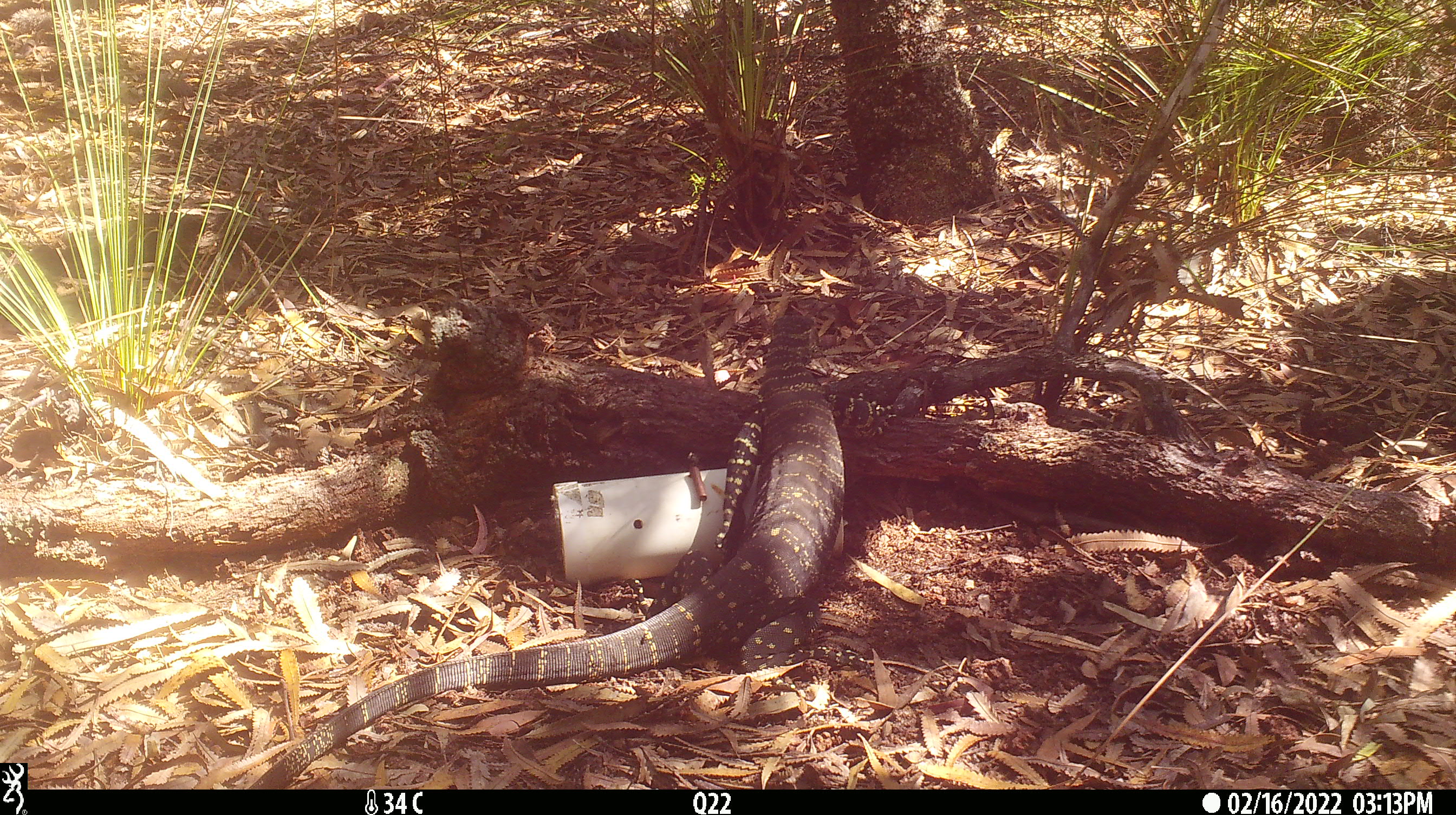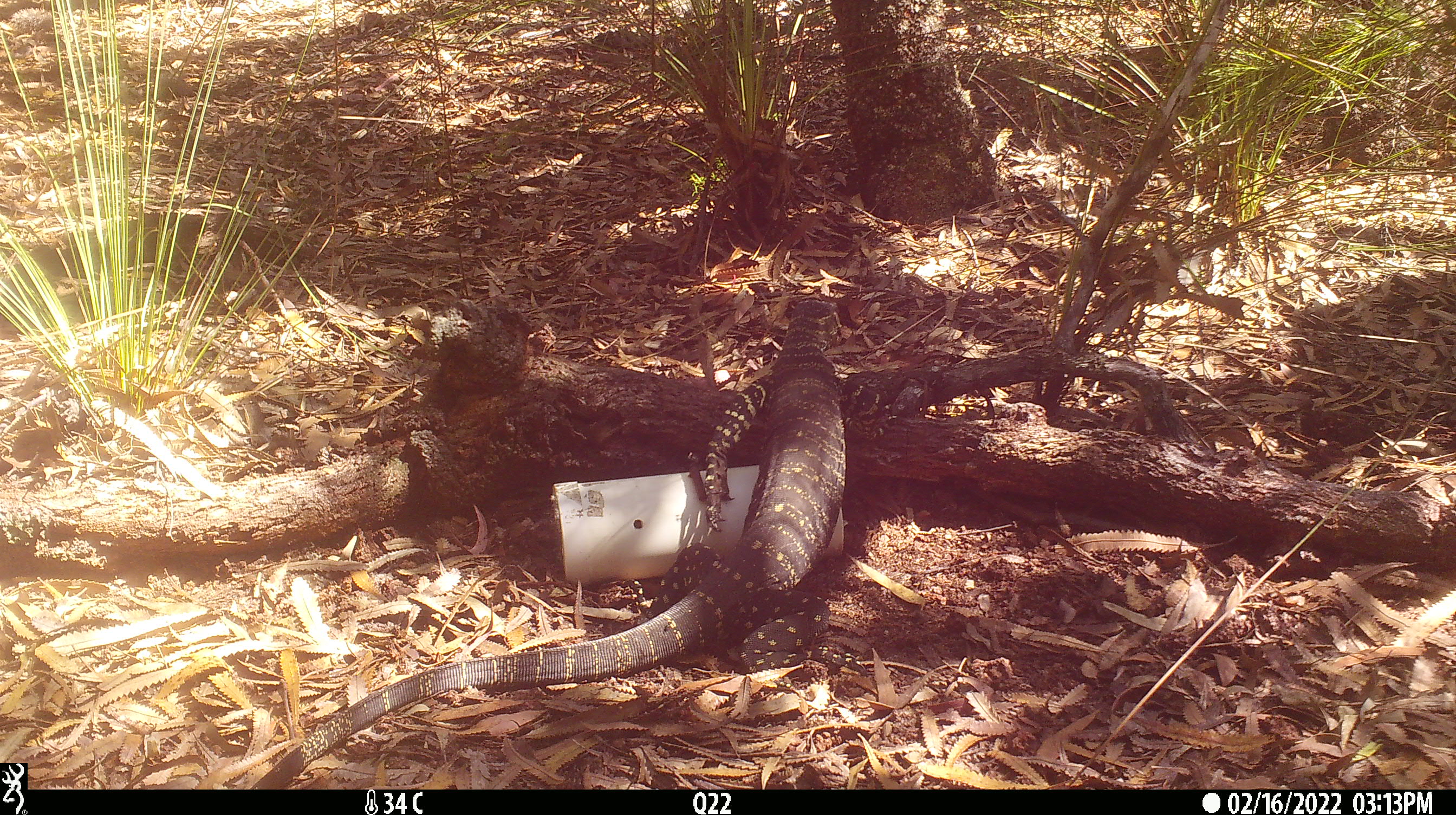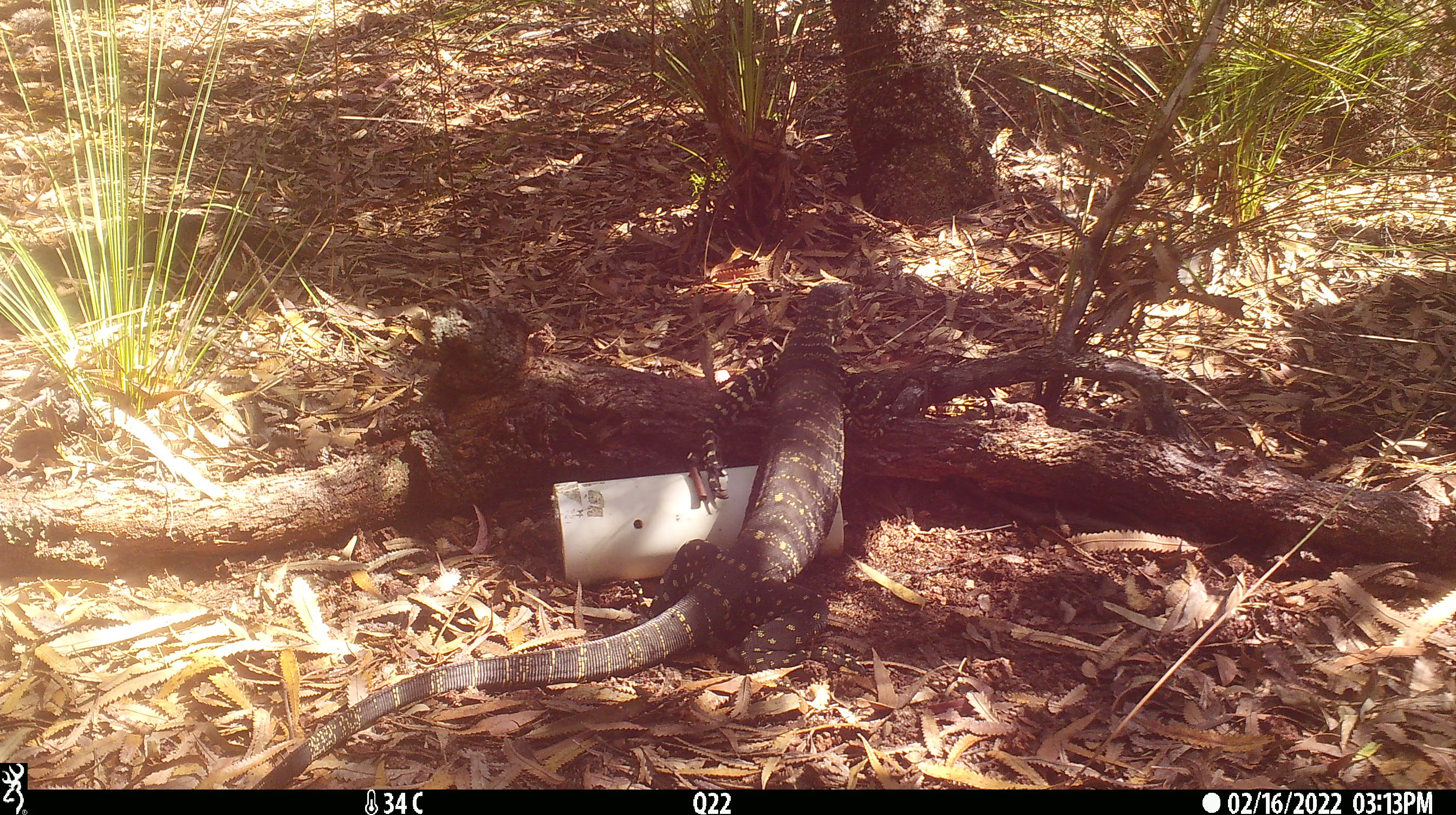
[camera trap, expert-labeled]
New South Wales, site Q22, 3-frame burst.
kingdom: Animalia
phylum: Chordata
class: Reptilia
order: Squamata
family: Varanidae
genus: Varanus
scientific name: Varanus varius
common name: lace monitor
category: goanna